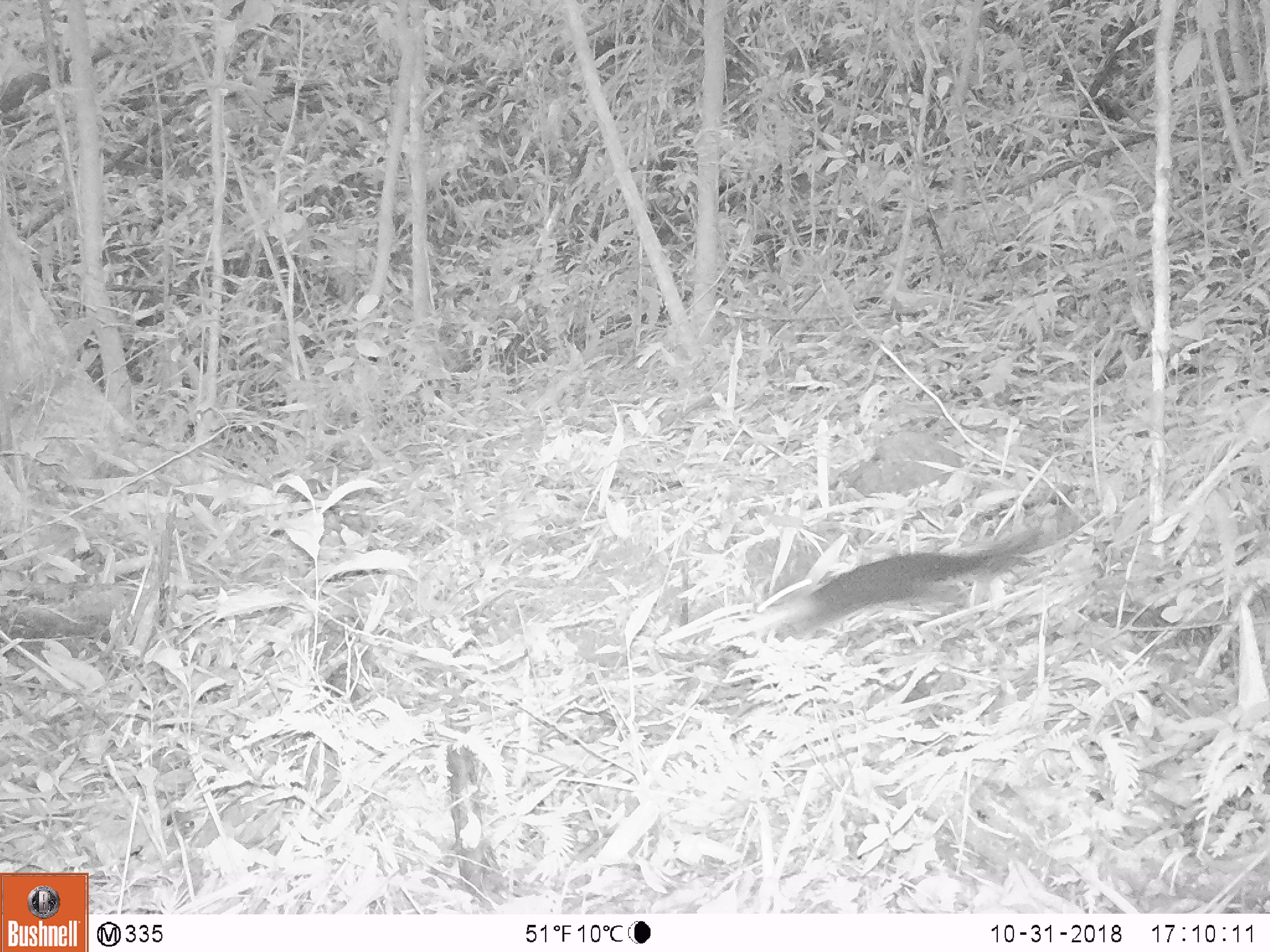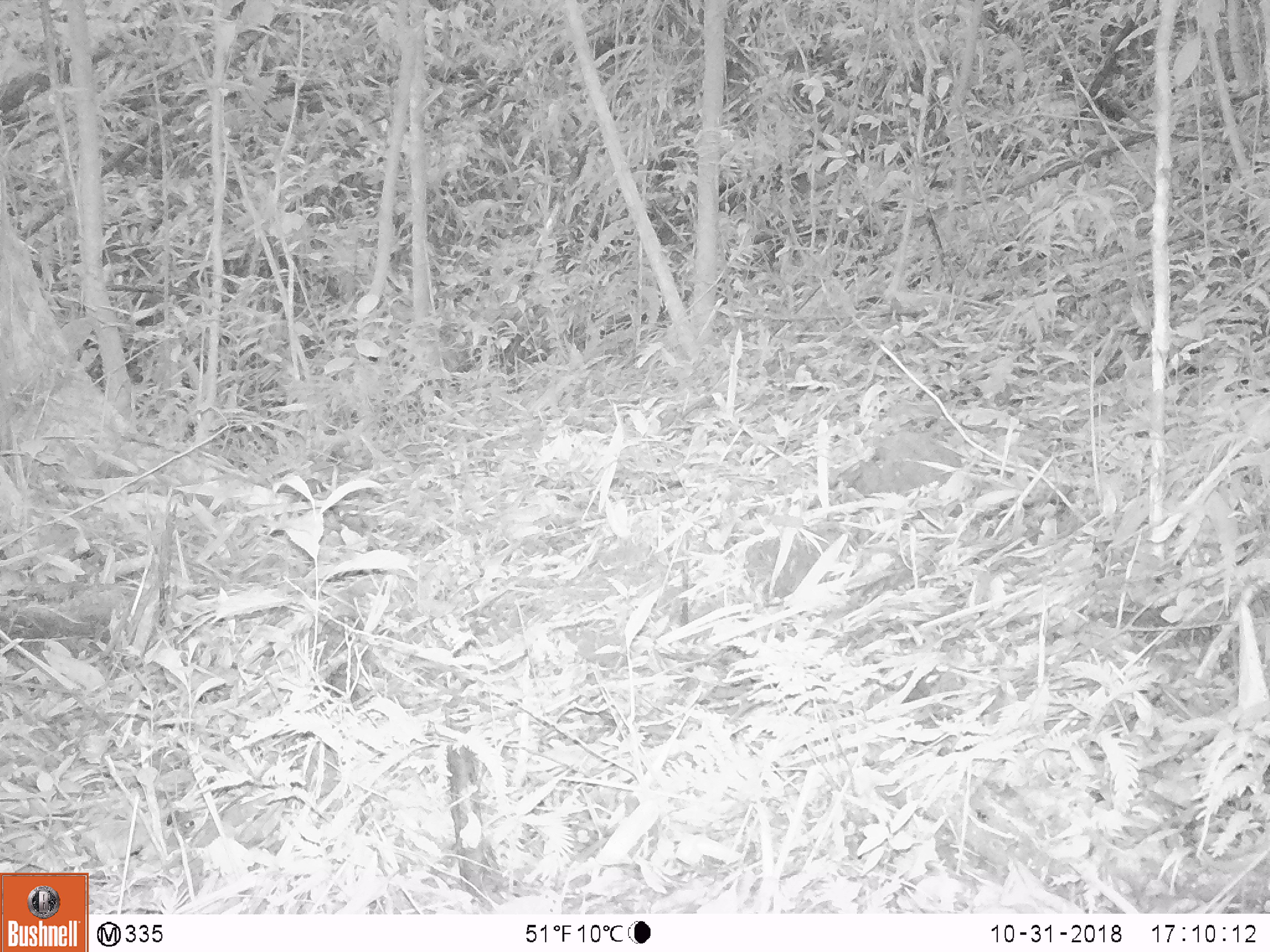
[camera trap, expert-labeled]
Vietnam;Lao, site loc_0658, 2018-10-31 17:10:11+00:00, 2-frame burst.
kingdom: Animalia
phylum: Chordata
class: Mammalia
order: Rodentia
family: Sciuridae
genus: Dremomys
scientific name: Dremomys rufigenis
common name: red-cheeked squirrel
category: red cheeked squirrel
Red cheeked squirrel (red-cheeked squirrel) (Dremomys rufigenis). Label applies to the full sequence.